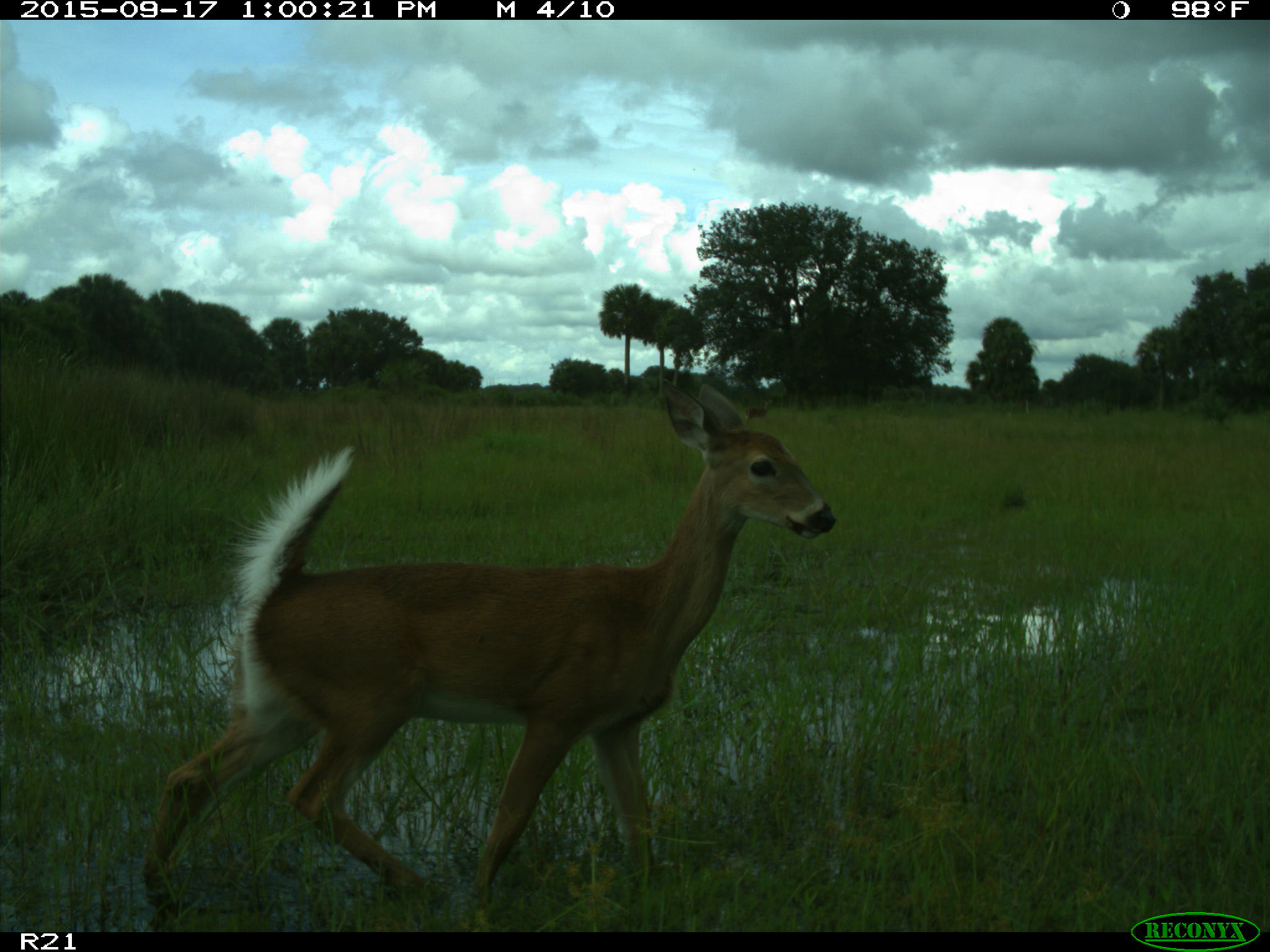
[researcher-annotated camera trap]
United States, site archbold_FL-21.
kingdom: Animalia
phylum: Chordata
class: Mammalia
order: Artiodactyla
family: Cervidae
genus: Odocoileus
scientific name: Odocoileus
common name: deer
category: unidentified deer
Unidentified deer (deer) (Odocoileus).